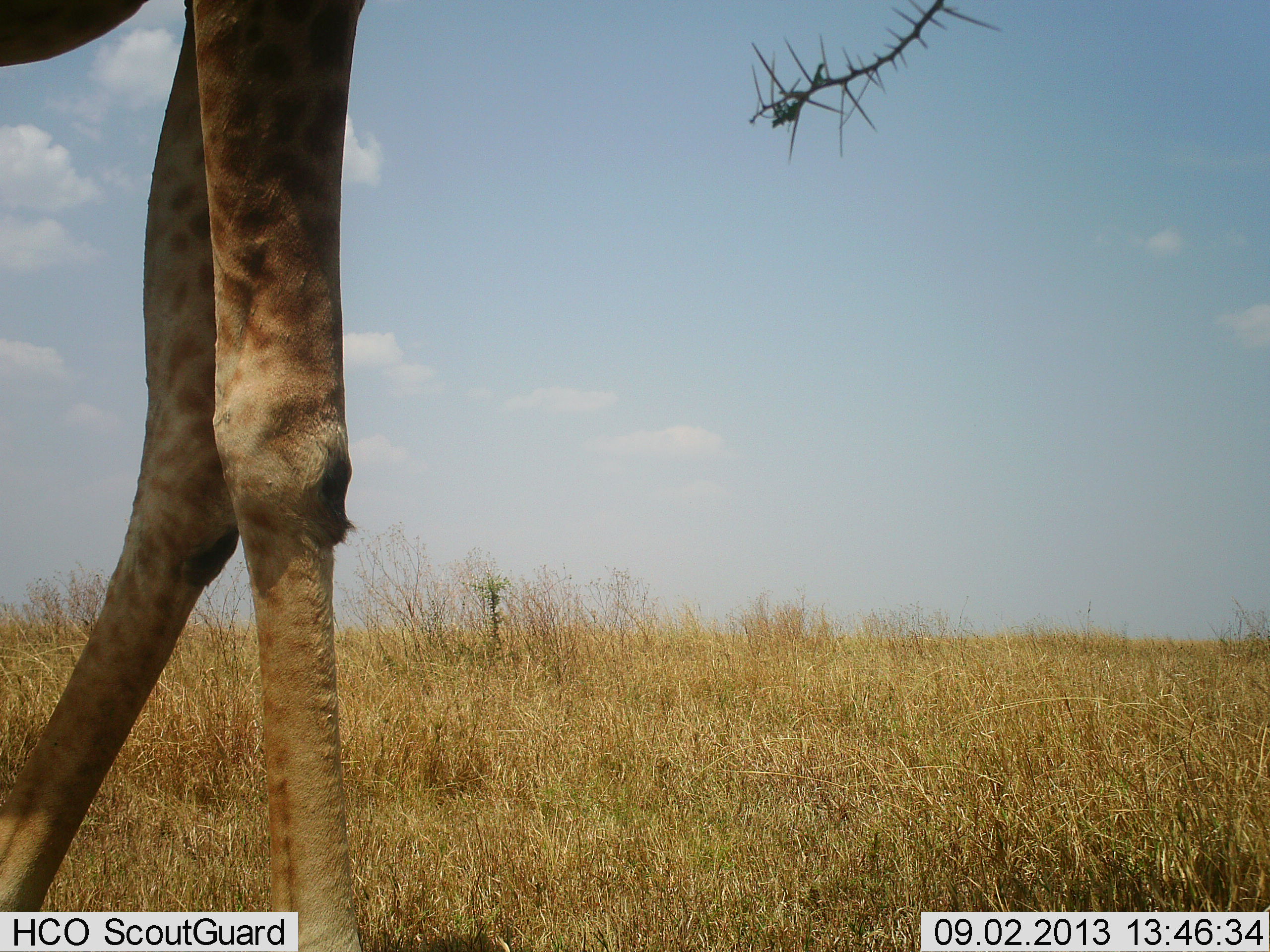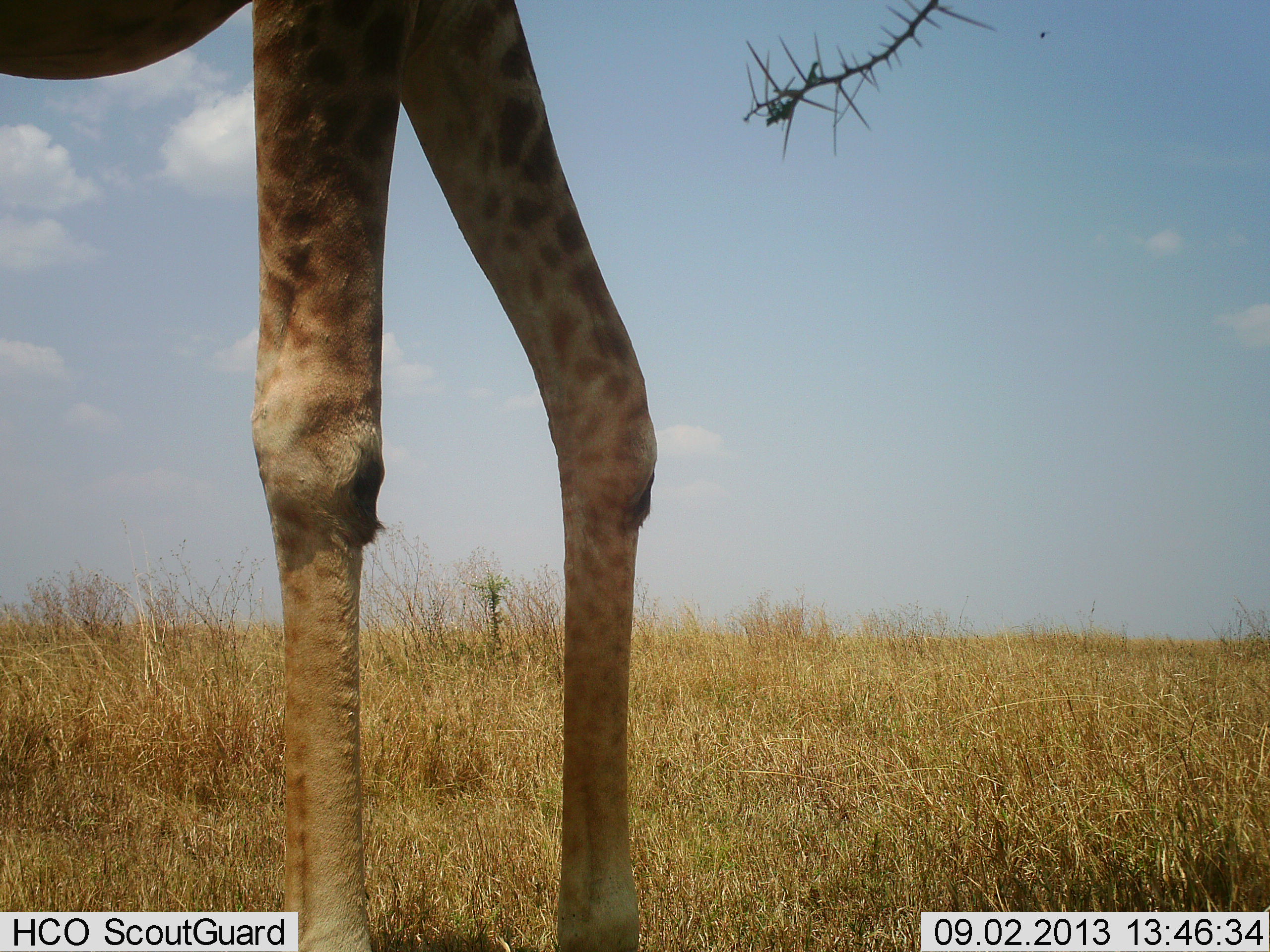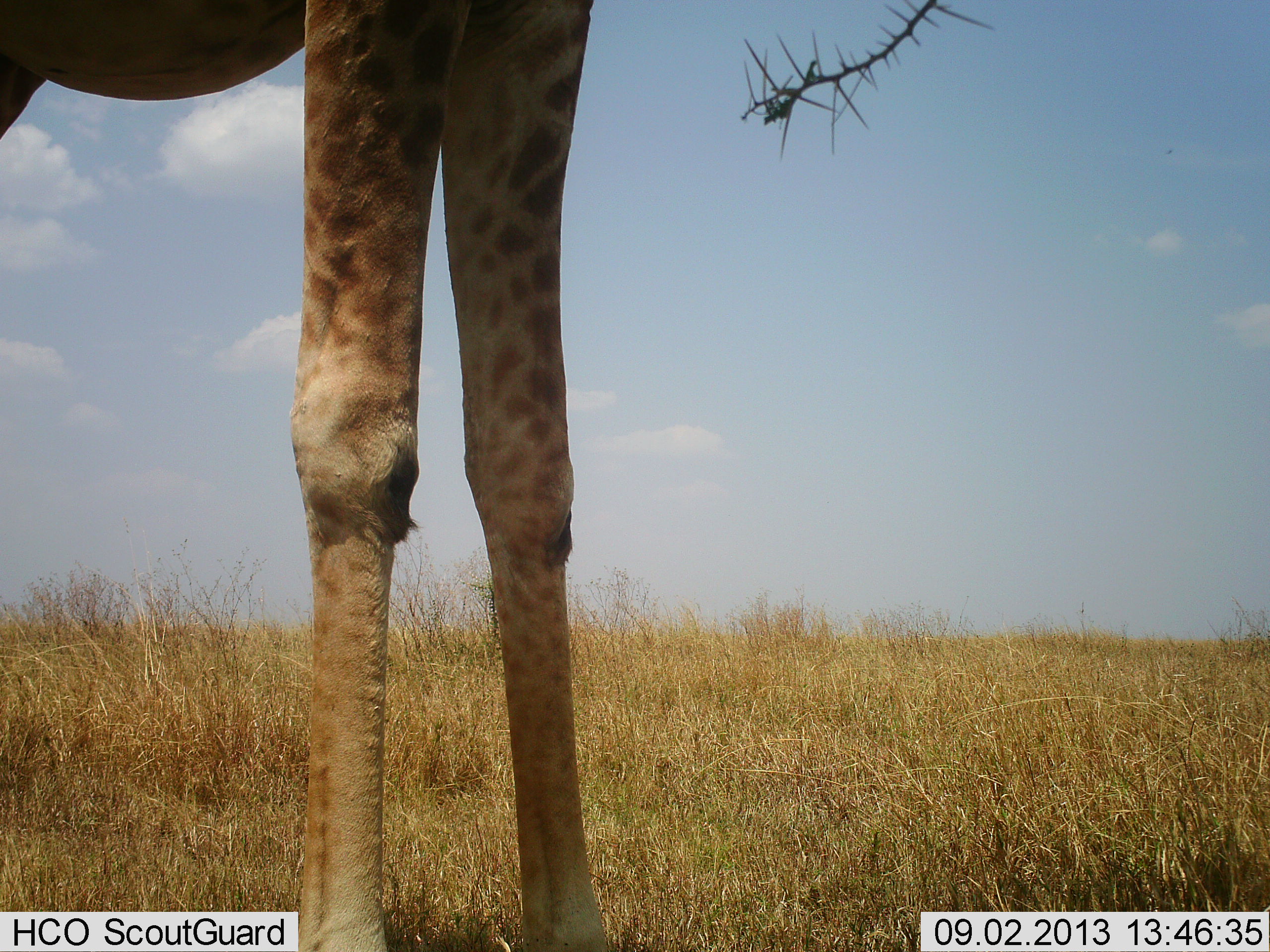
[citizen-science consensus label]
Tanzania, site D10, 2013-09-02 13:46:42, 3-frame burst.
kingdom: Animalia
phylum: Chordata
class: Mammalia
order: Artiodactyla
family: Giraffidae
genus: Giraffa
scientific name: Giraffa camelopardalis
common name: giraffe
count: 1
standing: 50%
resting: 0%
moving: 42%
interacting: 0%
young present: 0%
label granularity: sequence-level